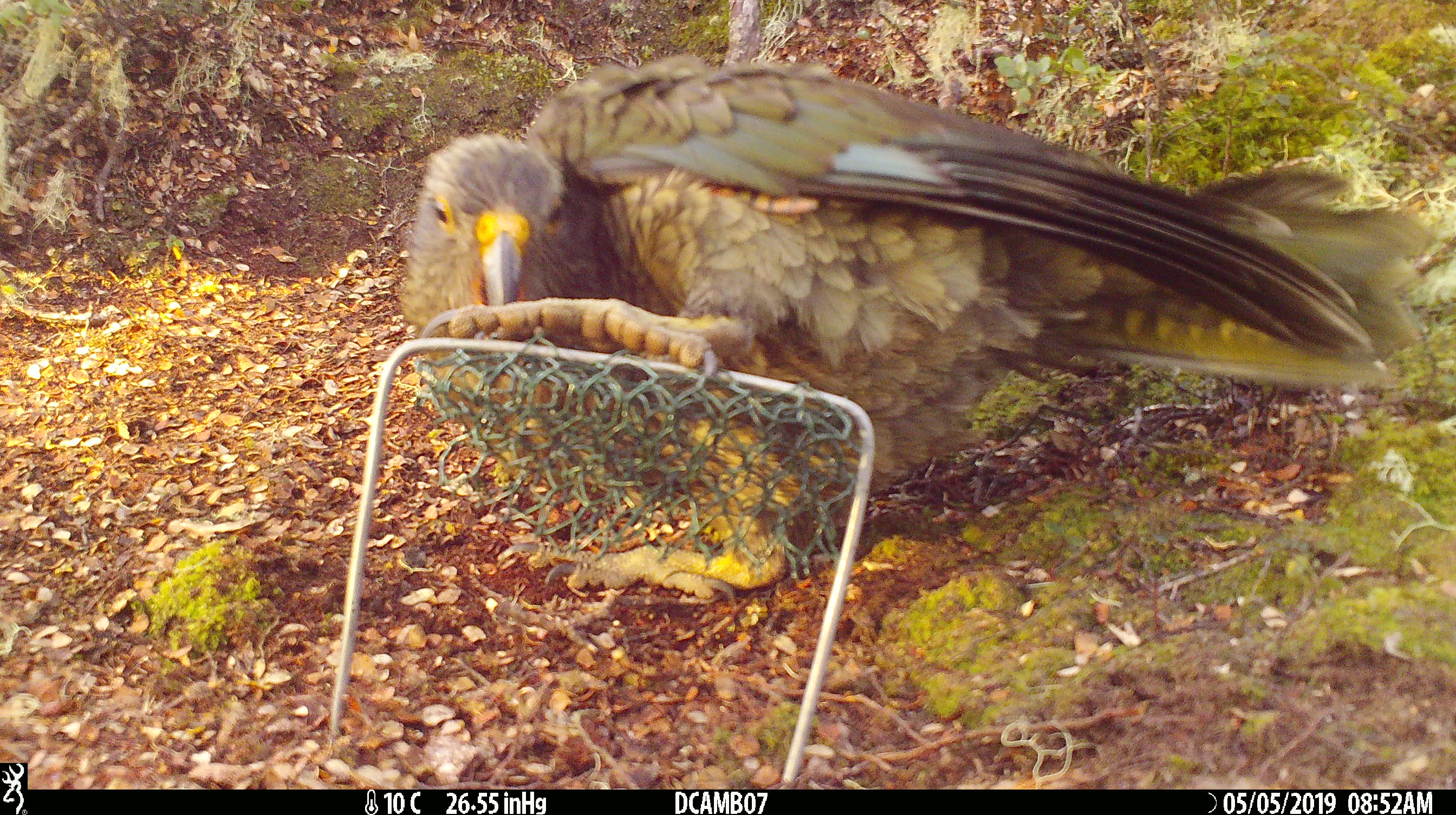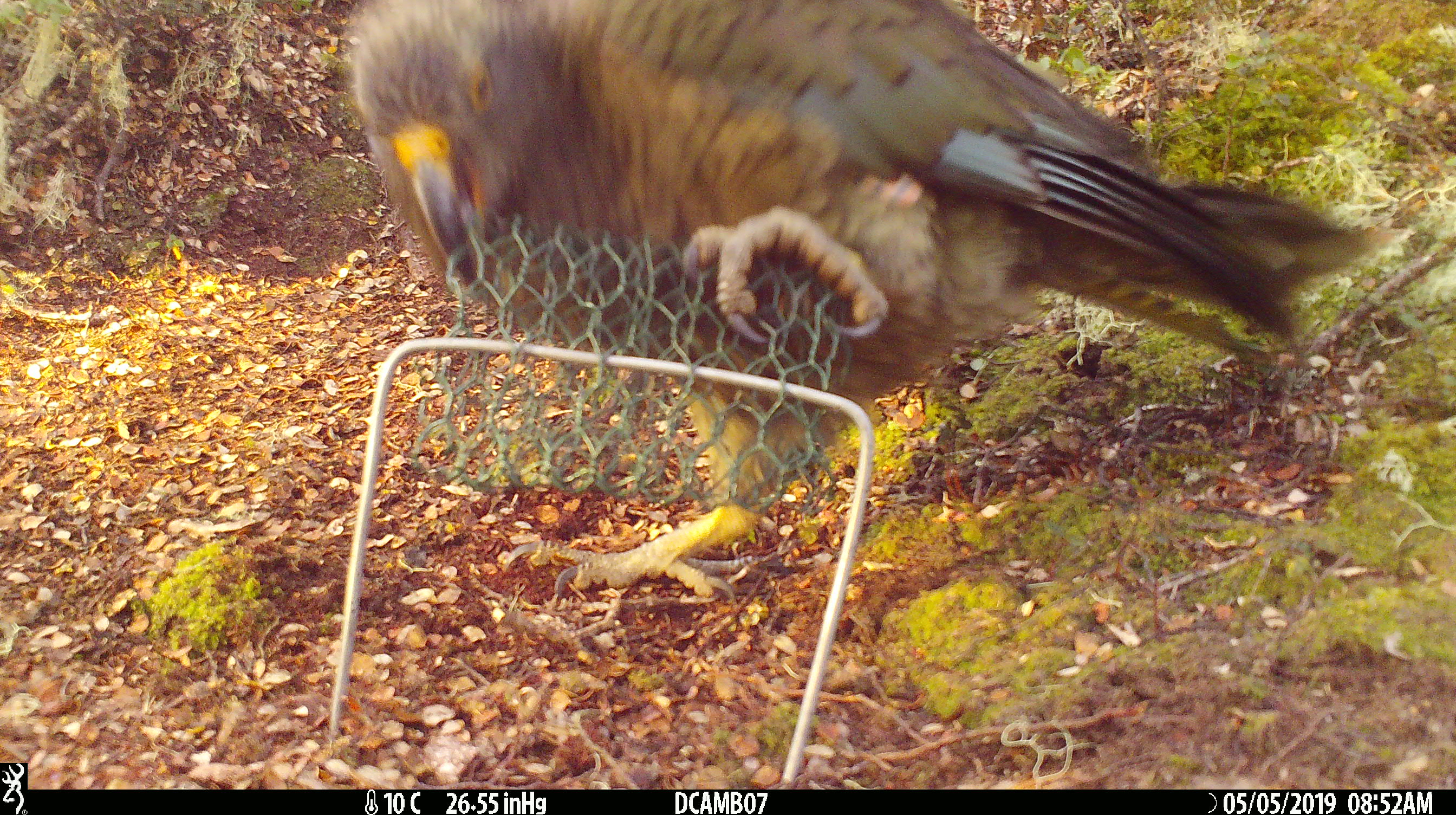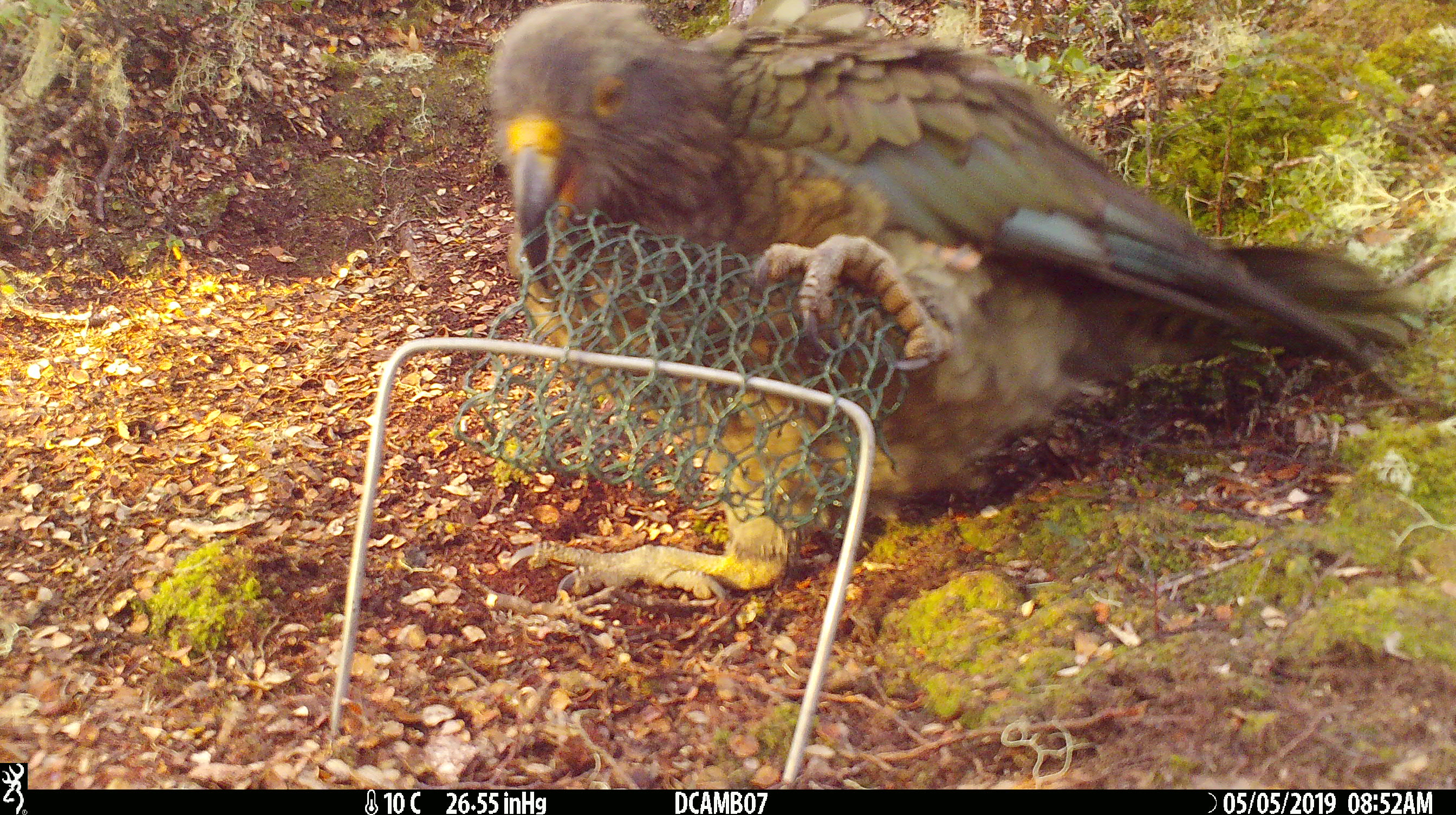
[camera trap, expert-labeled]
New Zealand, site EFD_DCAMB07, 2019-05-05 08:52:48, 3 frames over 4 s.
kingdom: Animalia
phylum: Chordata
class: Aves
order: Psittaciformes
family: Strigopidae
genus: Nestor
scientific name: Nestor notabilis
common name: kea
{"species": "kea (Nestor notabilis)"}